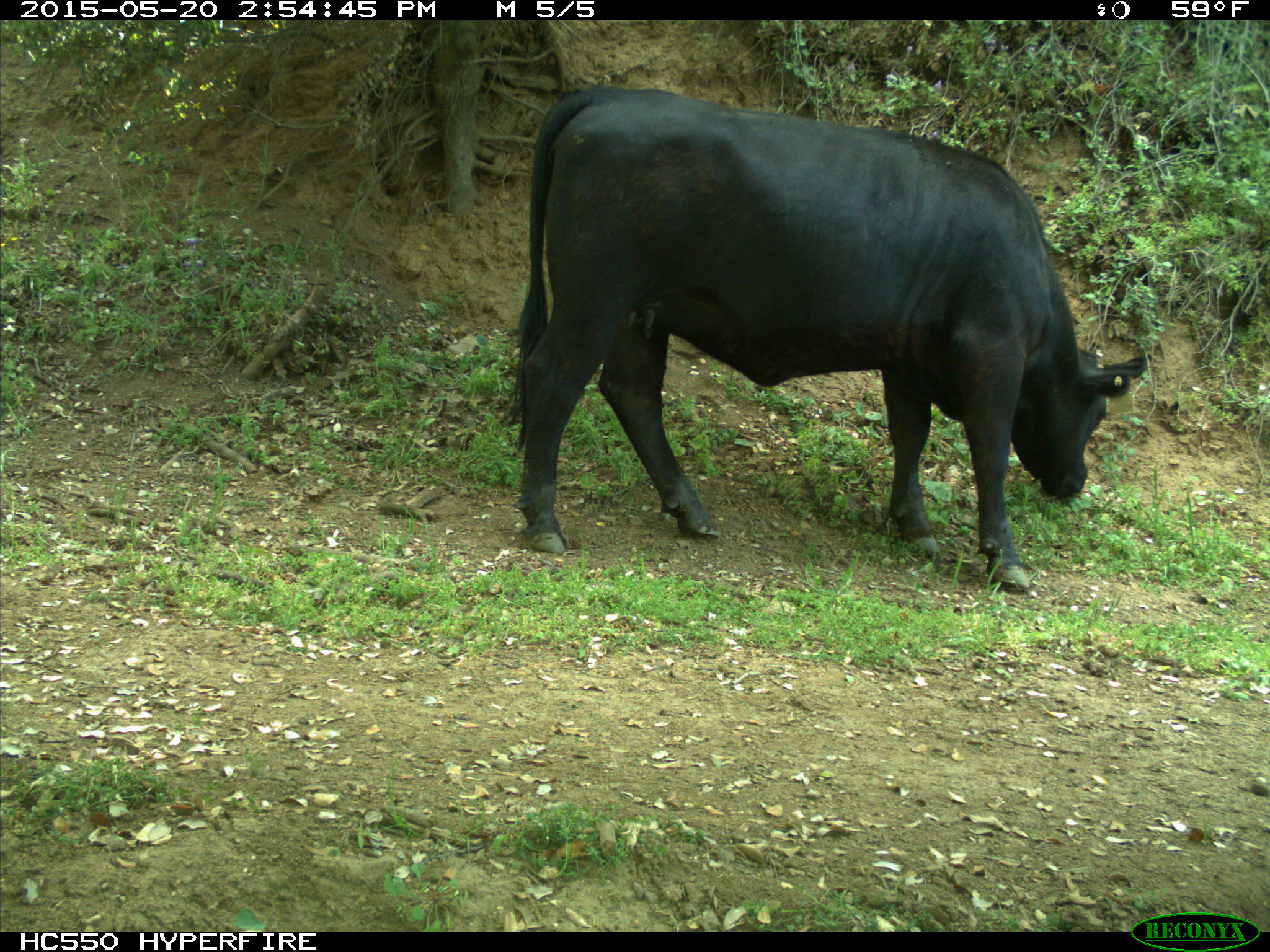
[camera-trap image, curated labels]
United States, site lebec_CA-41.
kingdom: Animalia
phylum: Chordata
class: Mammalia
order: Artiodactyla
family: Bovidae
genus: Bos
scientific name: Bos taurus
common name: domestic cow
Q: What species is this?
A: Bos taurus (domestic cow).